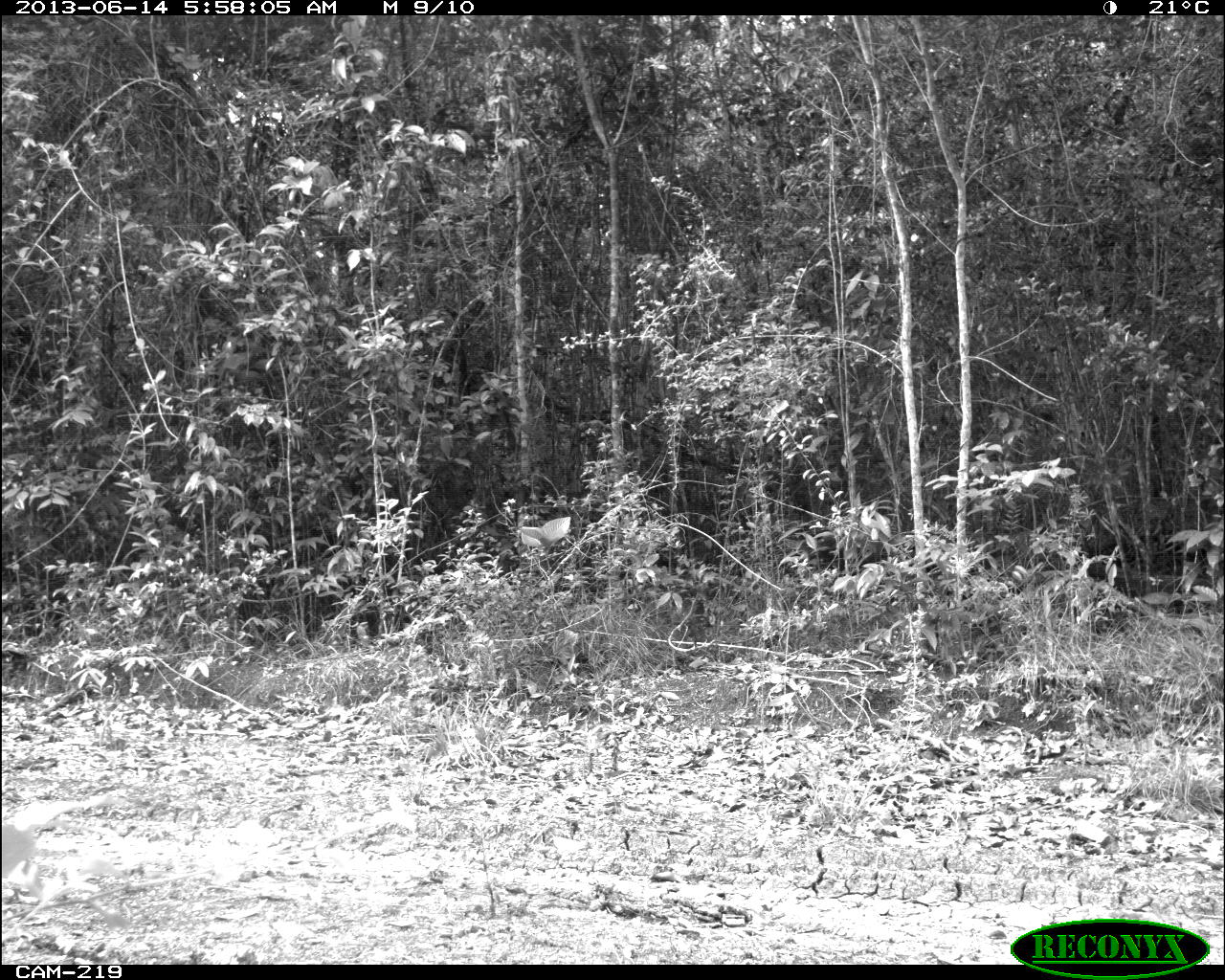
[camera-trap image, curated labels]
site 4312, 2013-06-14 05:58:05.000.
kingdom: Animalia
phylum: Chordata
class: Aves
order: Galliformes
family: Phasianidae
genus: Meleagris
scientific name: Meleagris ocellata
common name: ocellated turkey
Meleagris ocellata (ocellated turkey), count 1.